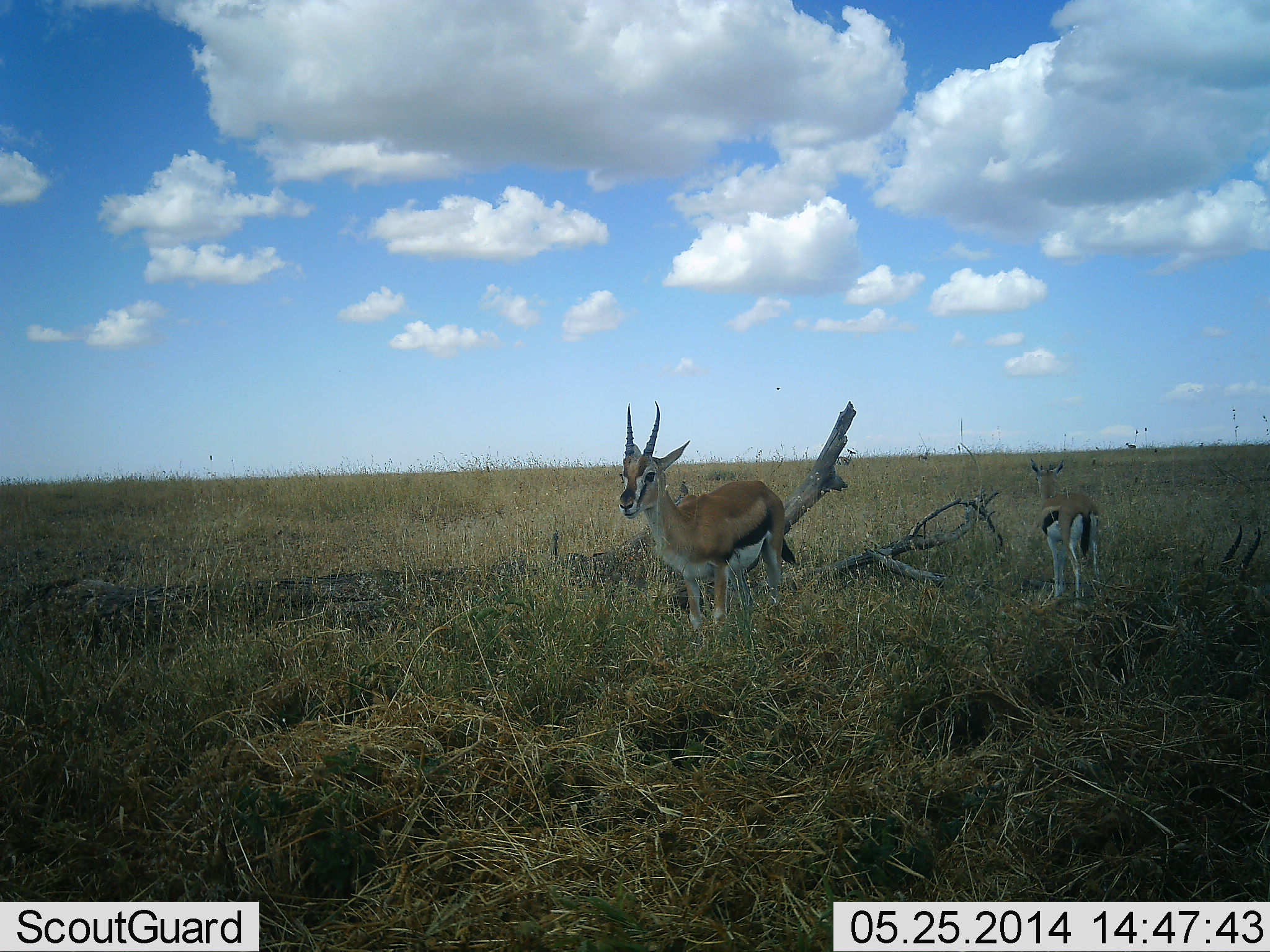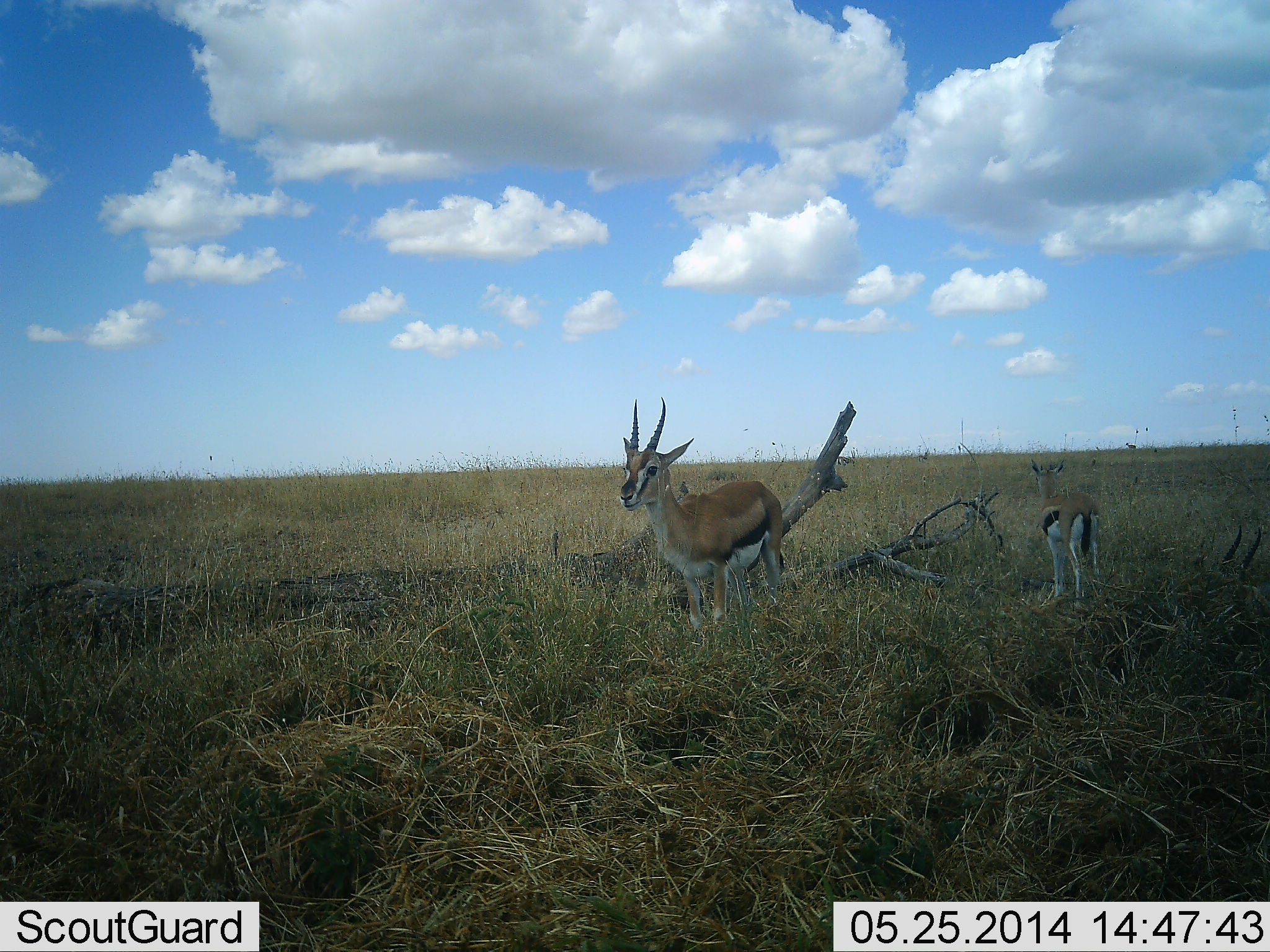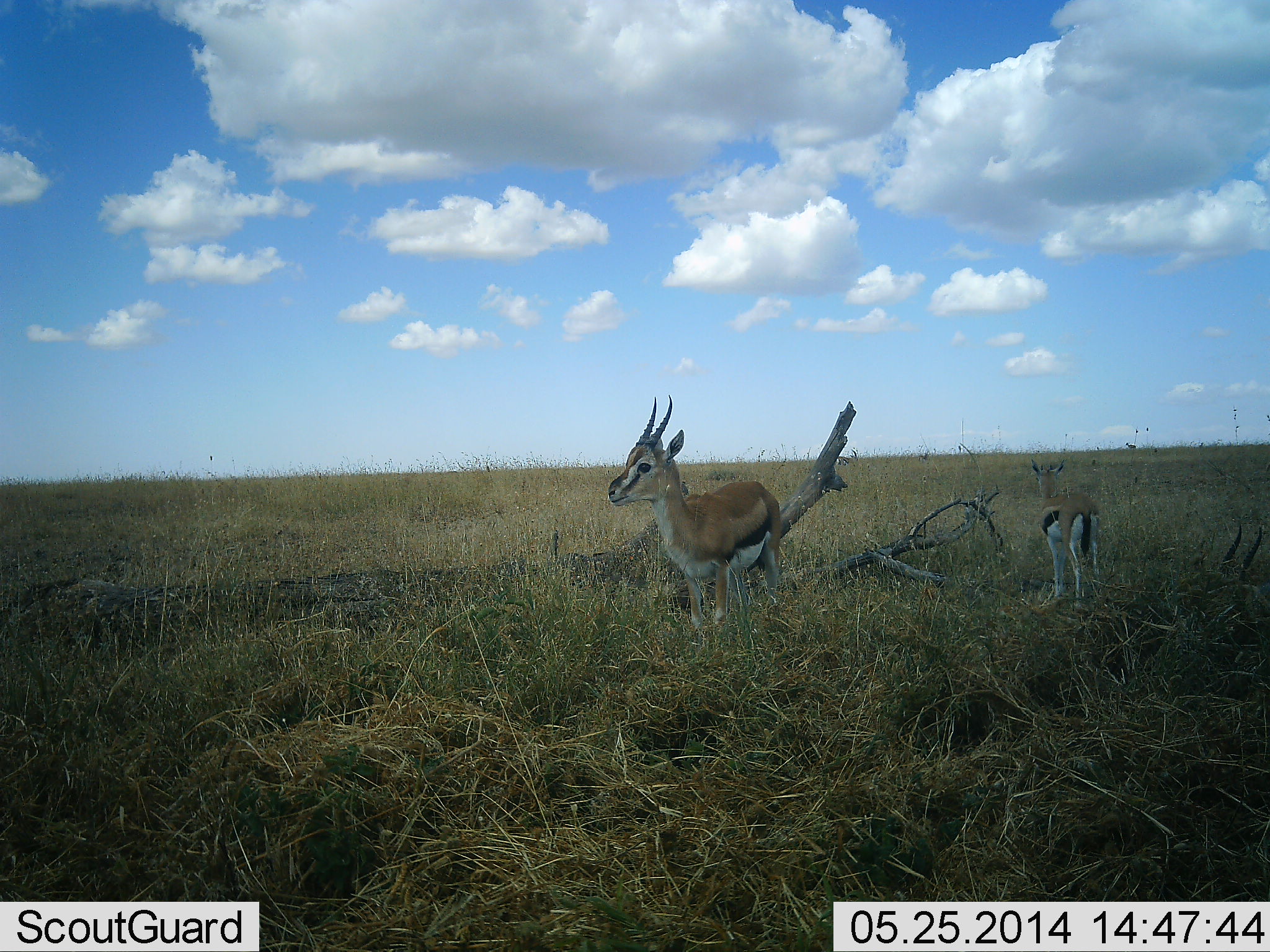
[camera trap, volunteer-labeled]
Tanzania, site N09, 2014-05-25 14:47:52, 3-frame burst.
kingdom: Animalia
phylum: Chordata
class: Mammalia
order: Artiodactyla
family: Bovidae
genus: Eudorcas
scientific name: Eudorcas thomsonii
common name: thomson's gazelle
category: gazellethomsons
Gazellethomsons (thomson's gazelle) (Eudorcas thomsonii), count 2. Behavior (volunteer vote fractions): standing 100%, resting 10%, moving 0%, interacting 0%. Young present (vote fraction): 10%. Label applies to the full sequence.